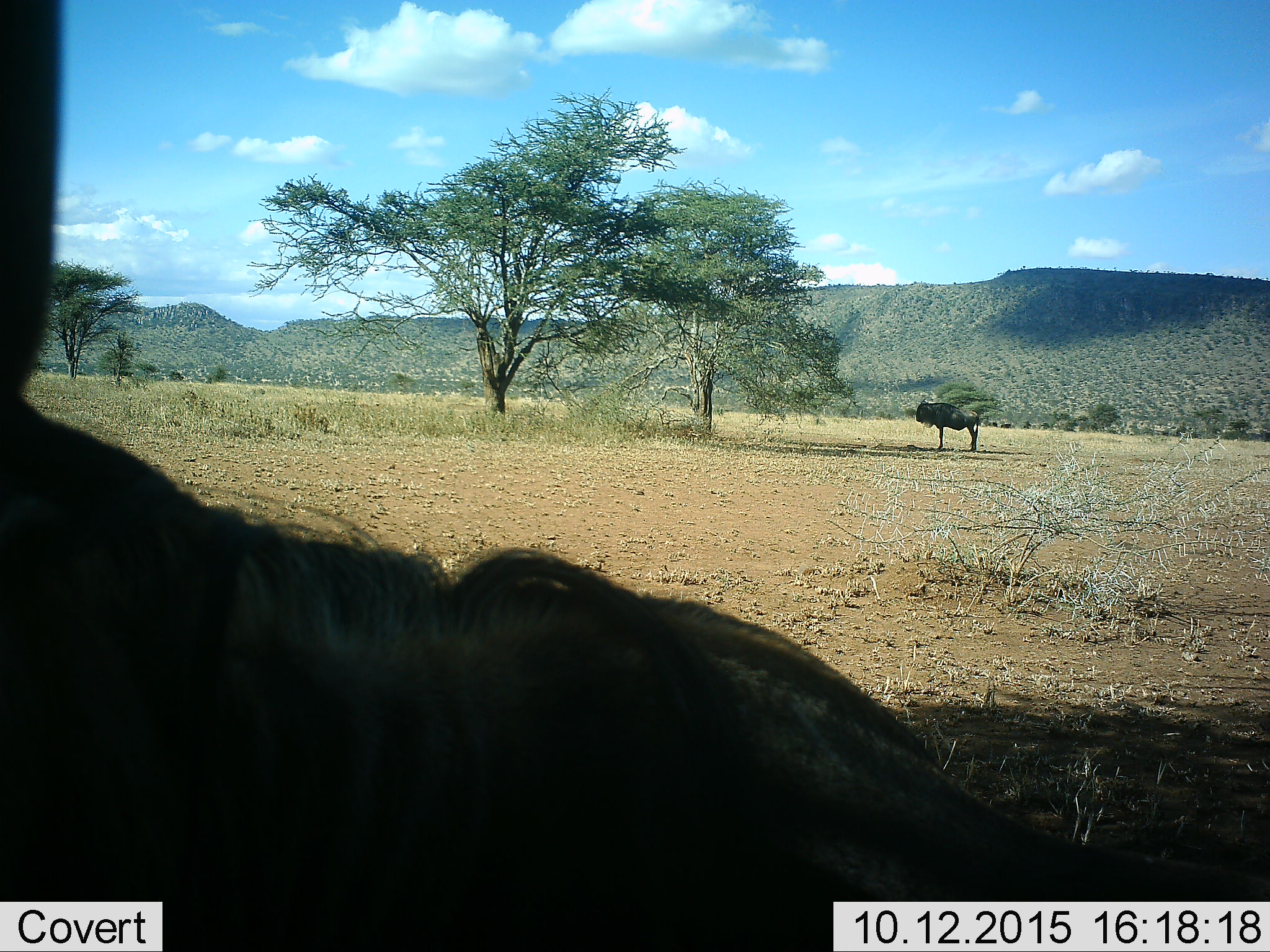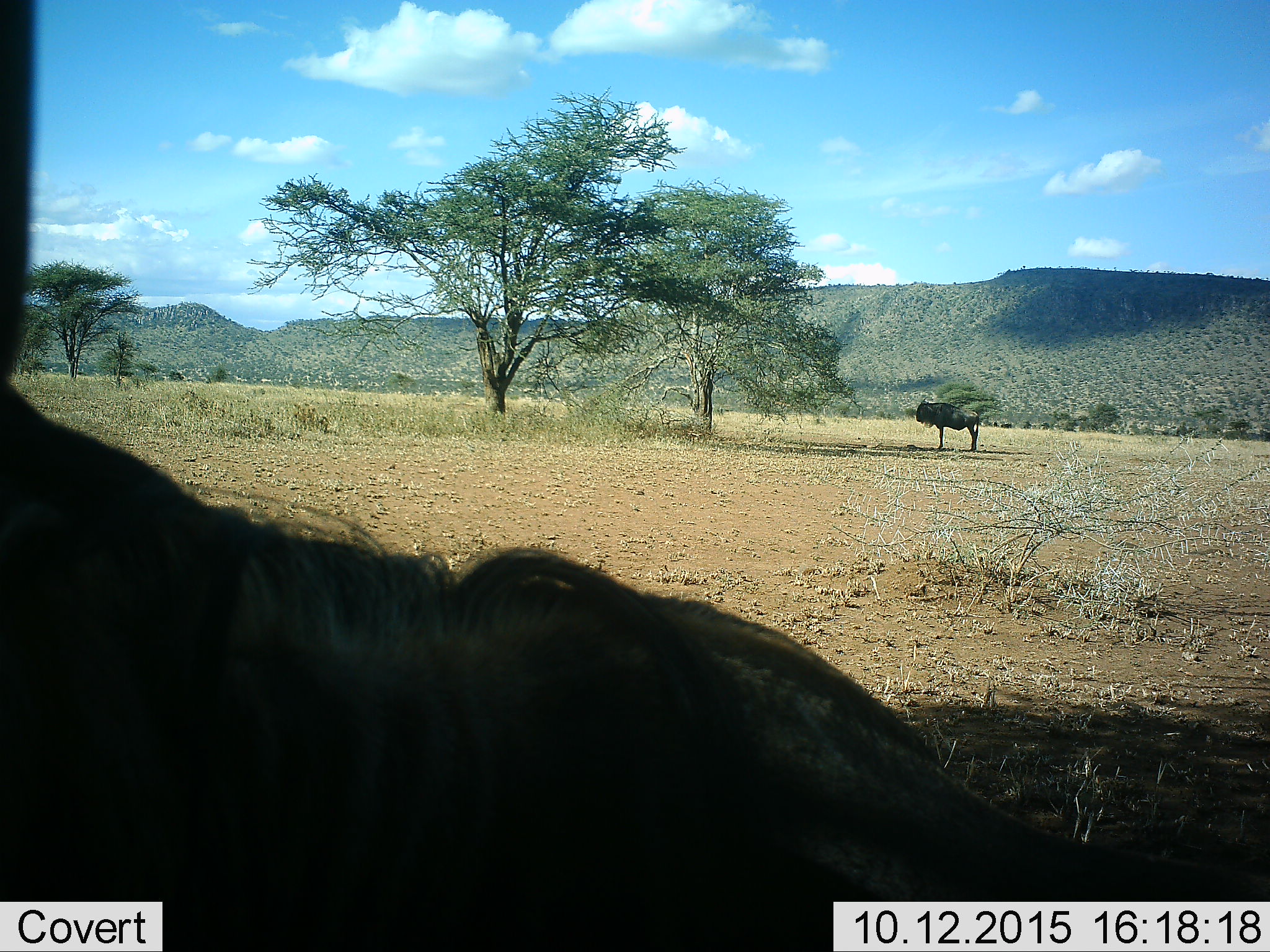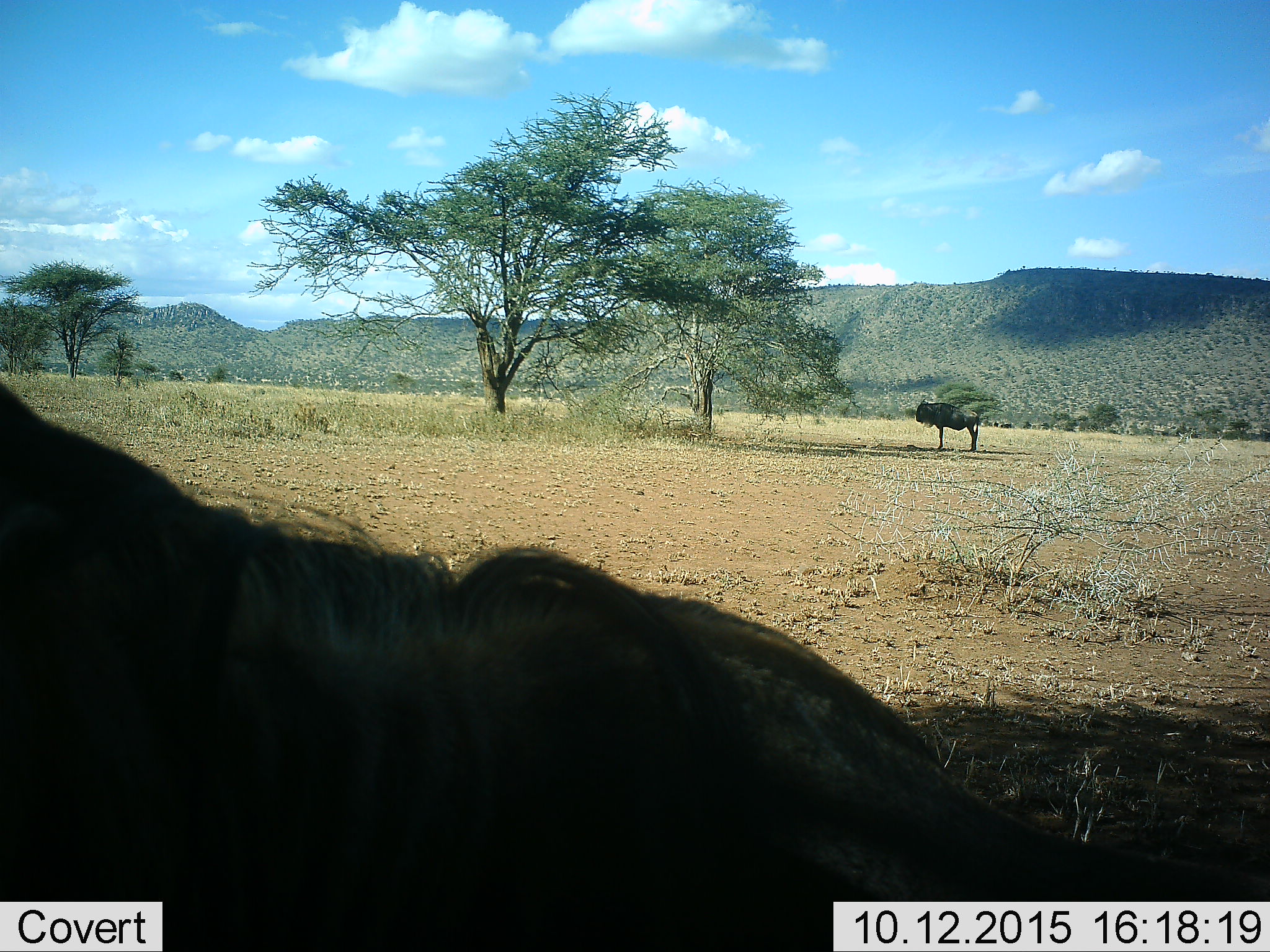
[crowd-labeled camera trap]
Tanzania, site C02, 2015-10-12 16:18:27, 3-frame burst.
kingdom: Animalia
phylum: Chordata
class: Mammalia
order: Artiodactyla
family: Bovidae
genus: Connochaetes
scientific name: Connochaetes taurinus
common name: blue wildebeest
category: wildebeest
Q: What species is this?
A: Wildebeest (blue wildebeest) (Connochaetes taurinus).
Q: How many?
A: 2.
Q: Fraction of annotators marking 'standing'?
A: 100%.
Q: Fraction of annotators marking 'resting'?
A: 24%.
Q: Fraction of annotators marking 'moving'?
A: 6%.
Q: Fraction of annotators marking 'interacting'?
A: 0%.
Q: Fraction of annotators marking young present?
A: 0%.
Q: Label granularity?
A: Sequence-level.